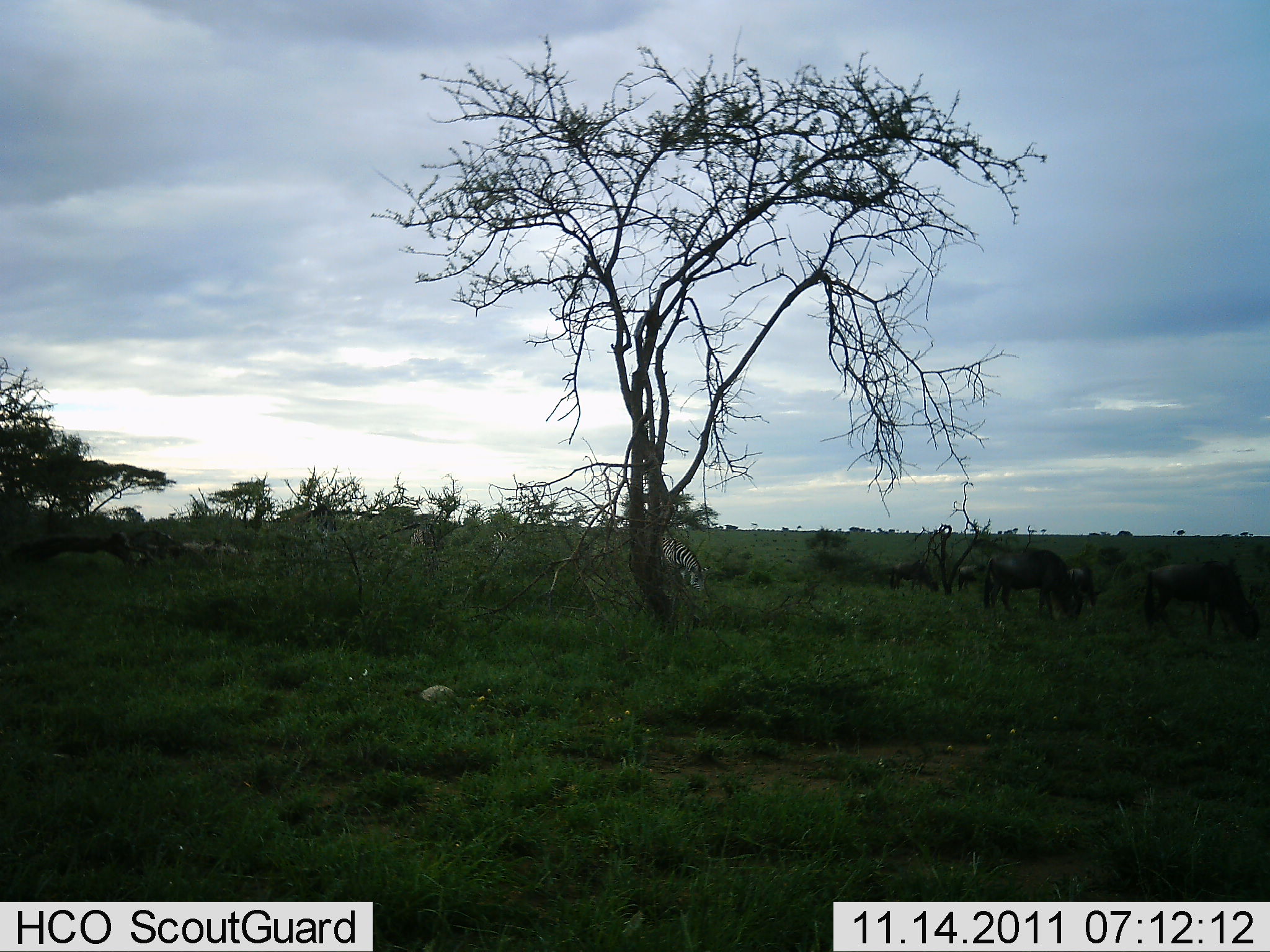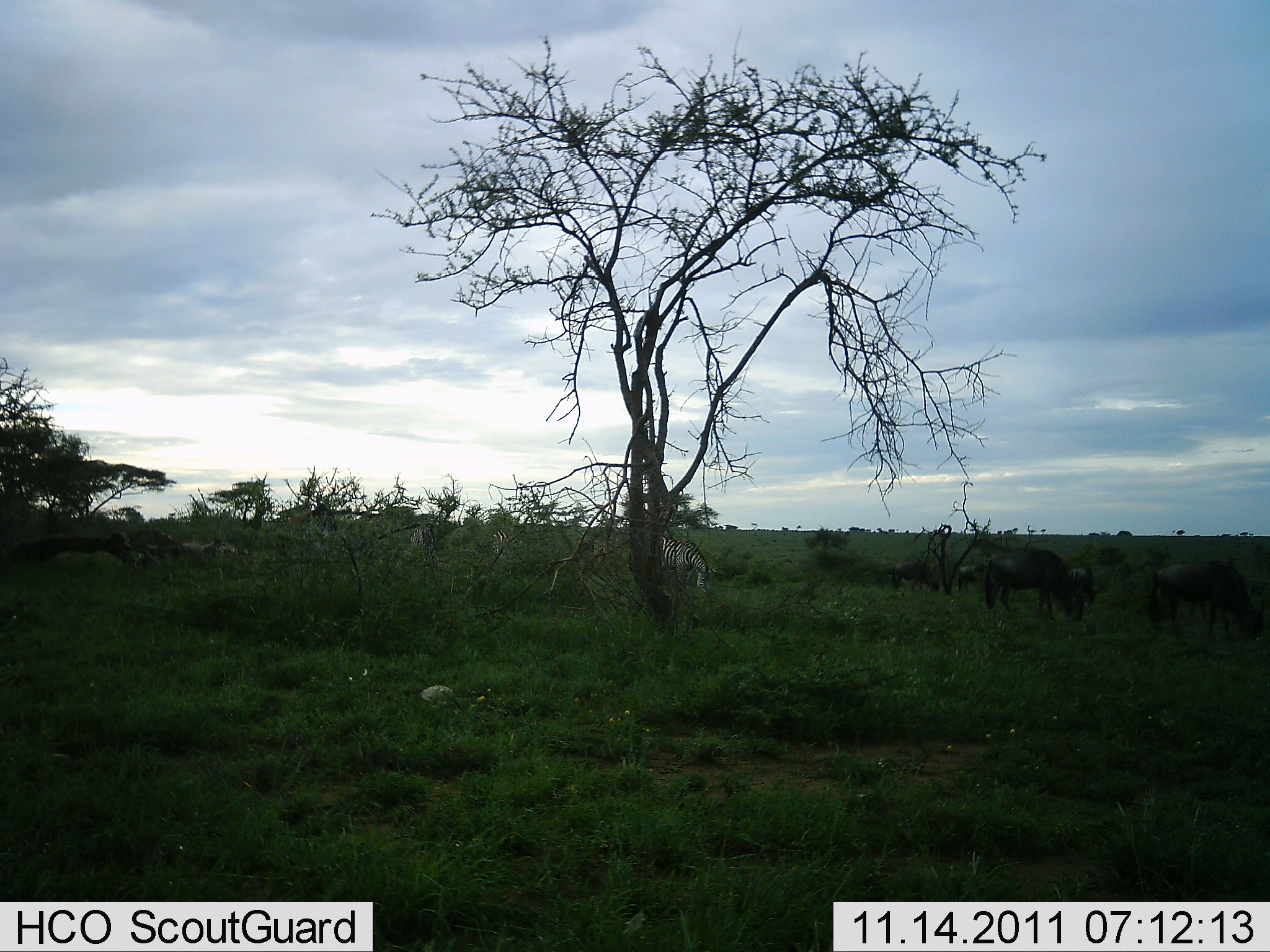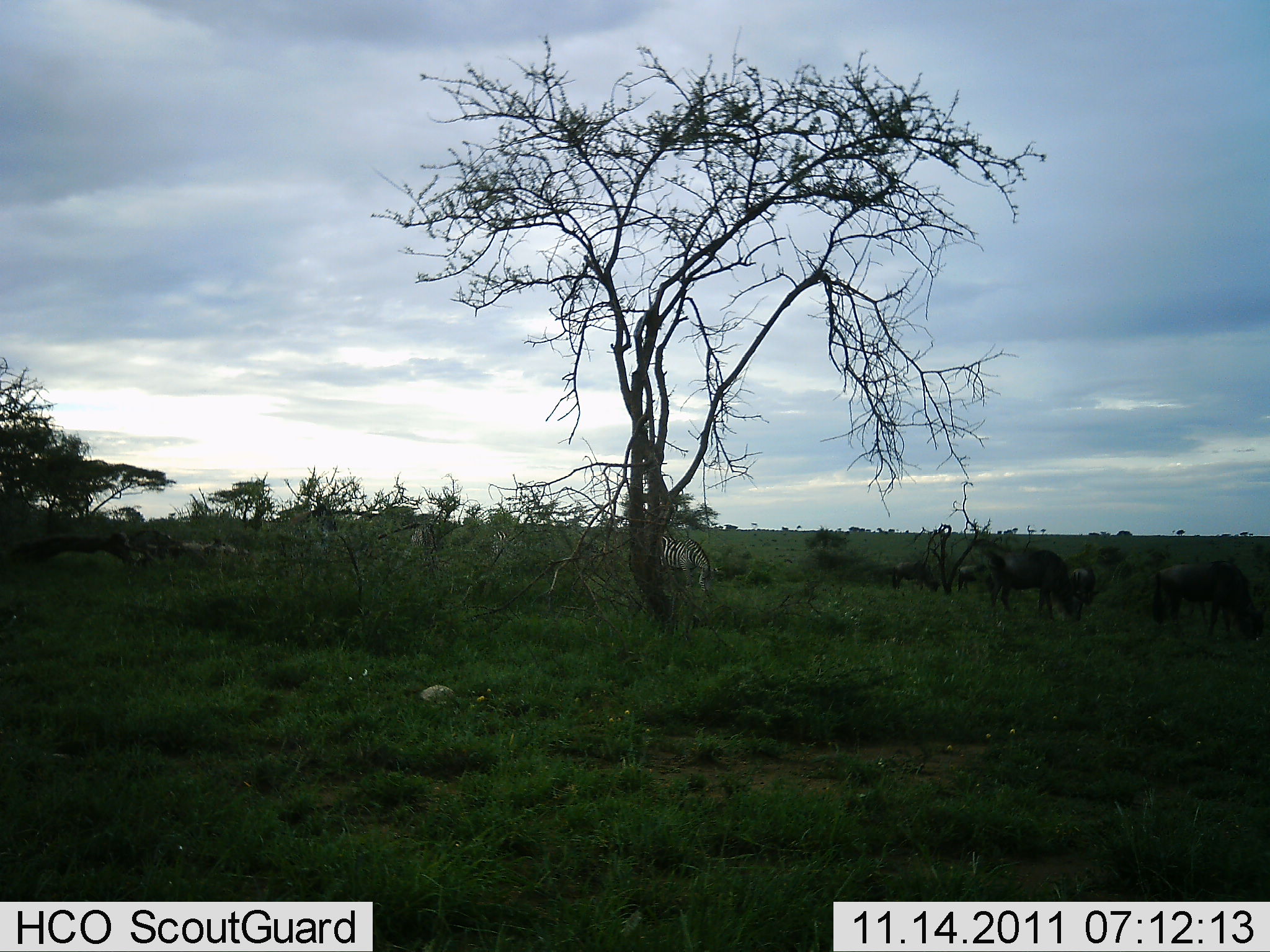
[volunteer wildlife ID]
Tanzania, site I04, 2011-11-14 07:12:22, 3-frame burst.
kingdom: Animalia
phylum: Chordata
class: Mammalia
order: Artiodactyla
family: Bovidae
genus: Connochaetes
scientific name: Connochaetes taurinus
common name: blue wildebeest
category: wildebeest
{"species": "wildebeest (blue wildebeest) (Connochaetes taurinus)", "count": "4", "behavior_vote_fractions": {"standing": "45%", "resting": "0%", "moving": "0%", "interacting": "0%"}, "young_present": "0%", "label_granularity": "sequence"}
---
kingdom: Animalia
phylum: Chordata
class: Mammalia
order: Perissodactyla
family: Equidae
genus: Equus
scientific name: Equus quagga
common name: plains zebra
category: zebra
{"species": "zebra (plains zebra) (Equus quagga)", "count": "2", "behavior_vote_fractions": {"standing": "50%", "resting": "0%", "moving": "0%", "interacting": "0%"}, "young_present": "0%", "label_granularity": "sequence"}